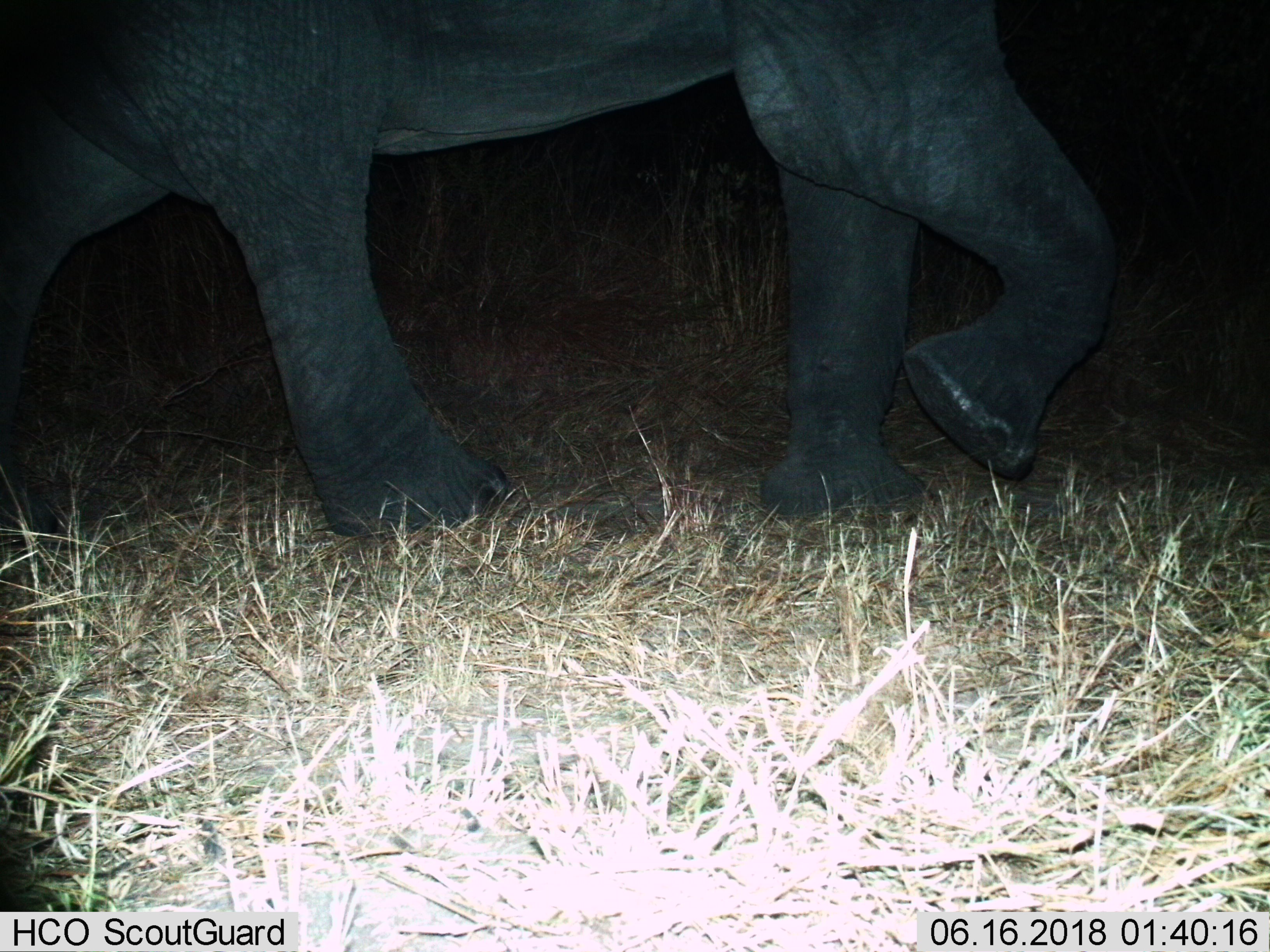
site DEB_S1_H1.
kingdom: Animalia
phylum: Chordata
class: Mammalia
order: Proboscidea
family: Elephantidae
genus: Loxodonta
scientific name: Loxodonta africana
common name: african bush elephant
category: elephant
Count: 1.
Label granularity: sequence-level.